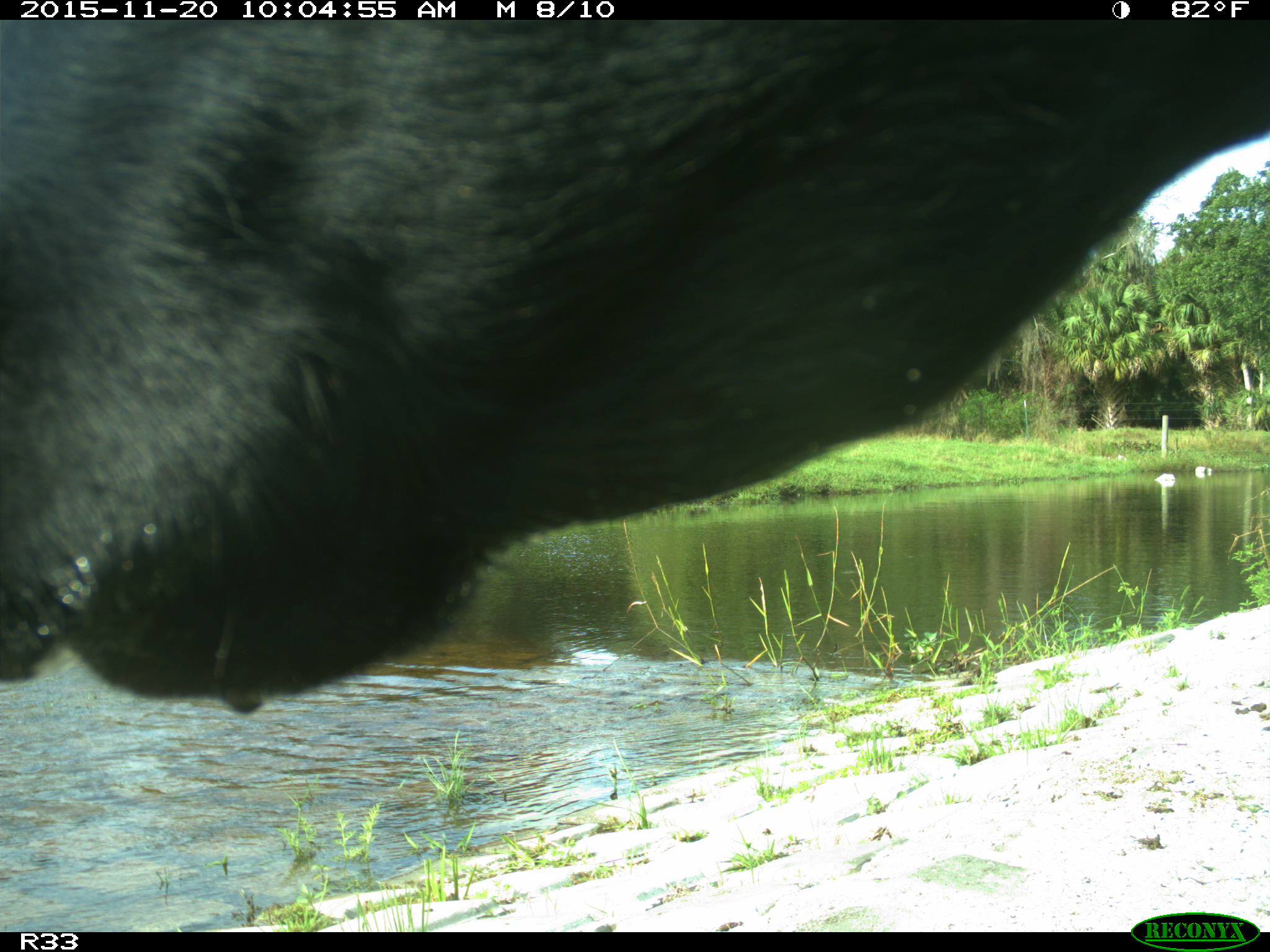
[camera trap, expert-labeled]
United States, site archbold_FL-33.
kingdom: Animalia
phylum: Chordata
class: Mammalia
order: Artiodactyla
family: Bovidae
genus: Bos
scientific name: Bos taurus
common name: domestic cow